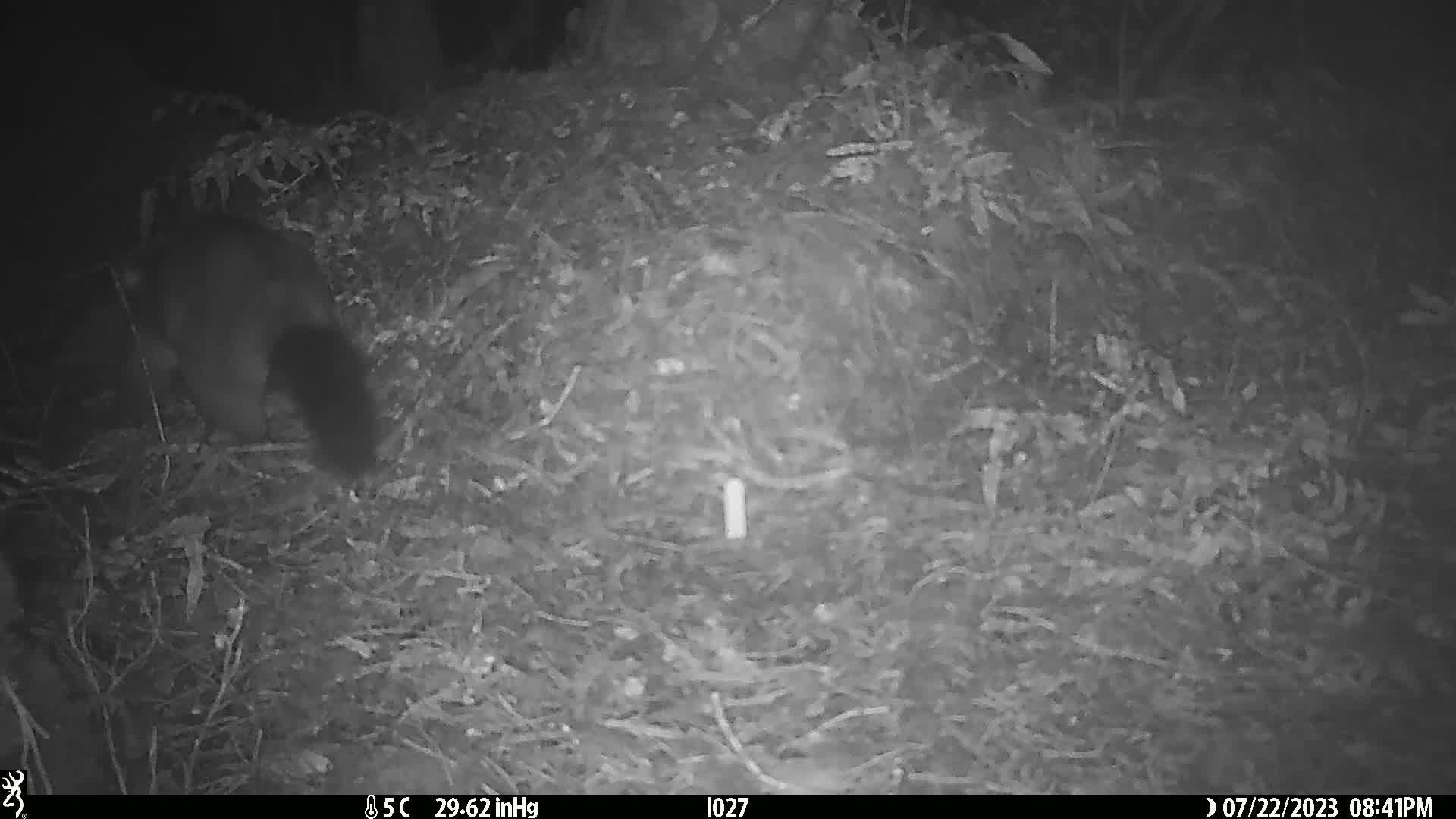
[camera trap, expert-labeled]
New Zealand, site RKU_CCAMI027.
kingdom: Animalia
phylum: Chordata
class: Mammalia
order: Diprotodontia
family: Phalangeridae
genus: Trichosurus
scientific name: Trichosurus vulpecula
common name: common brushtail possum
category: possum